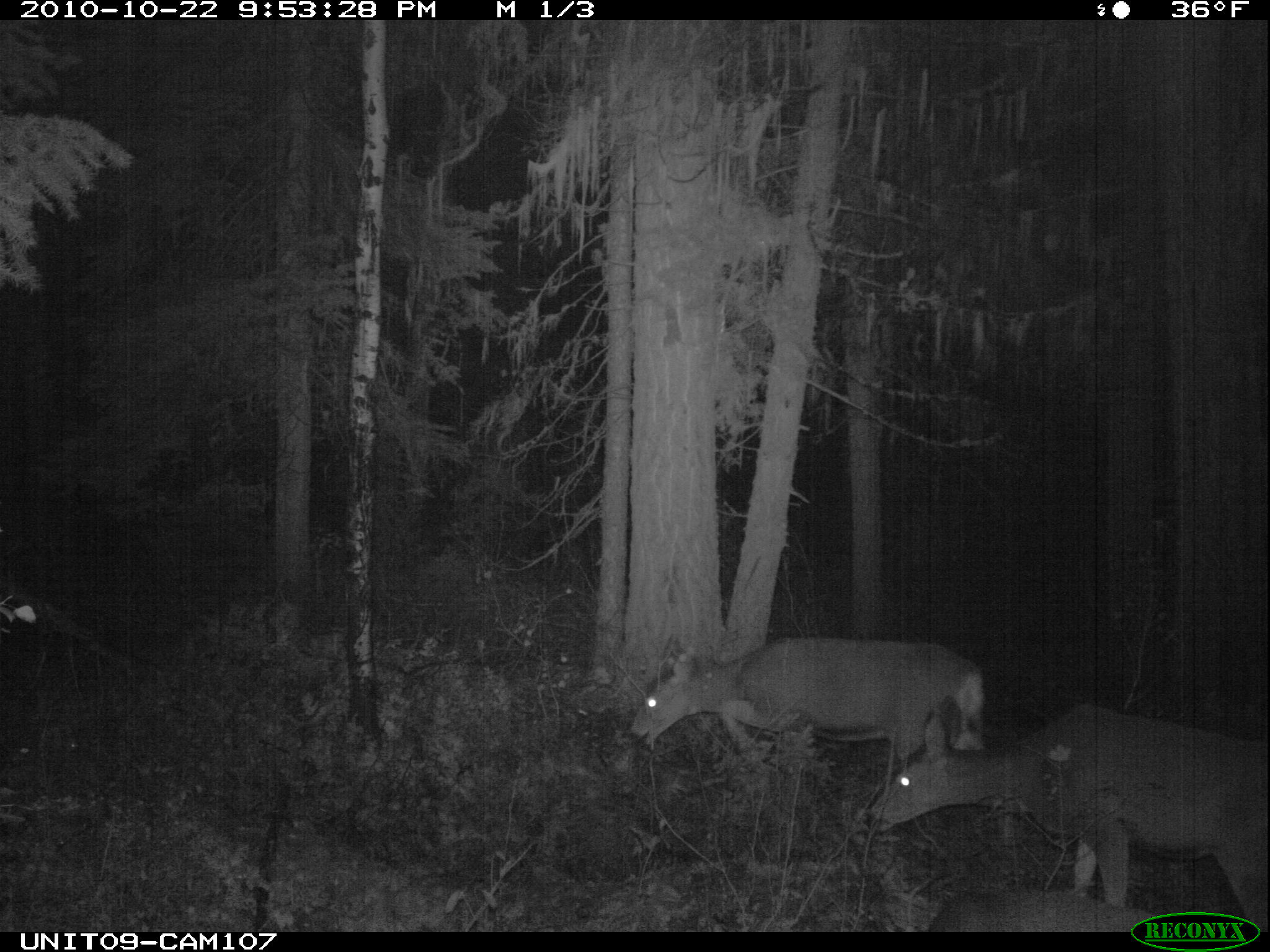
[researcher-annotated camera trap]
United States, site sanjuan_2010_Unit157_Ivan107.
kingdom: Animalia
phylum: Chordata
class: Mammalia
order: Artiodactyla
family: Cervidae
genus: Odocoileus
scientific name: Odocoileus hemionus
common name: mule deer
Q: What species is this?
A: Odocoileus hemionus (mule deer).